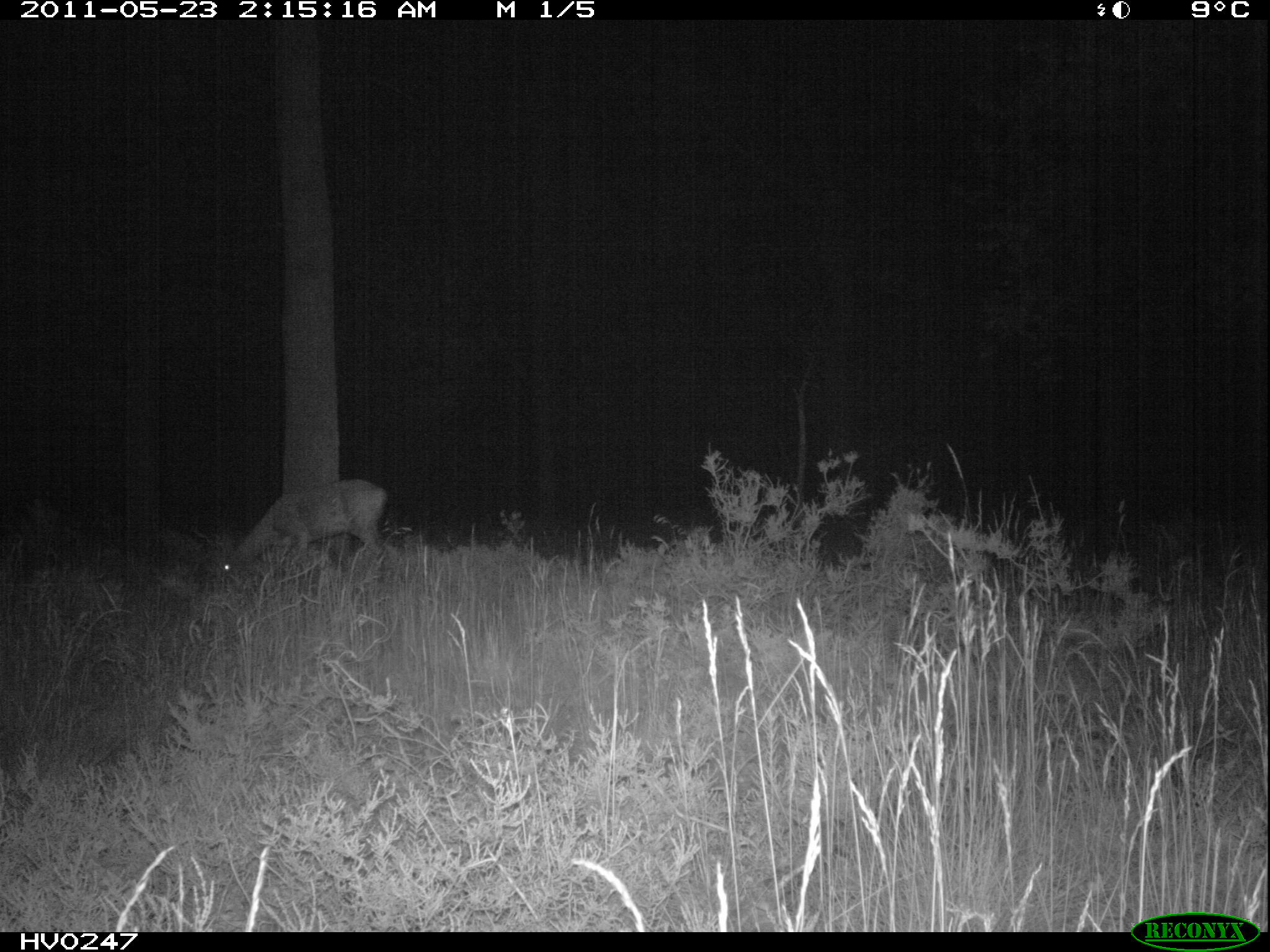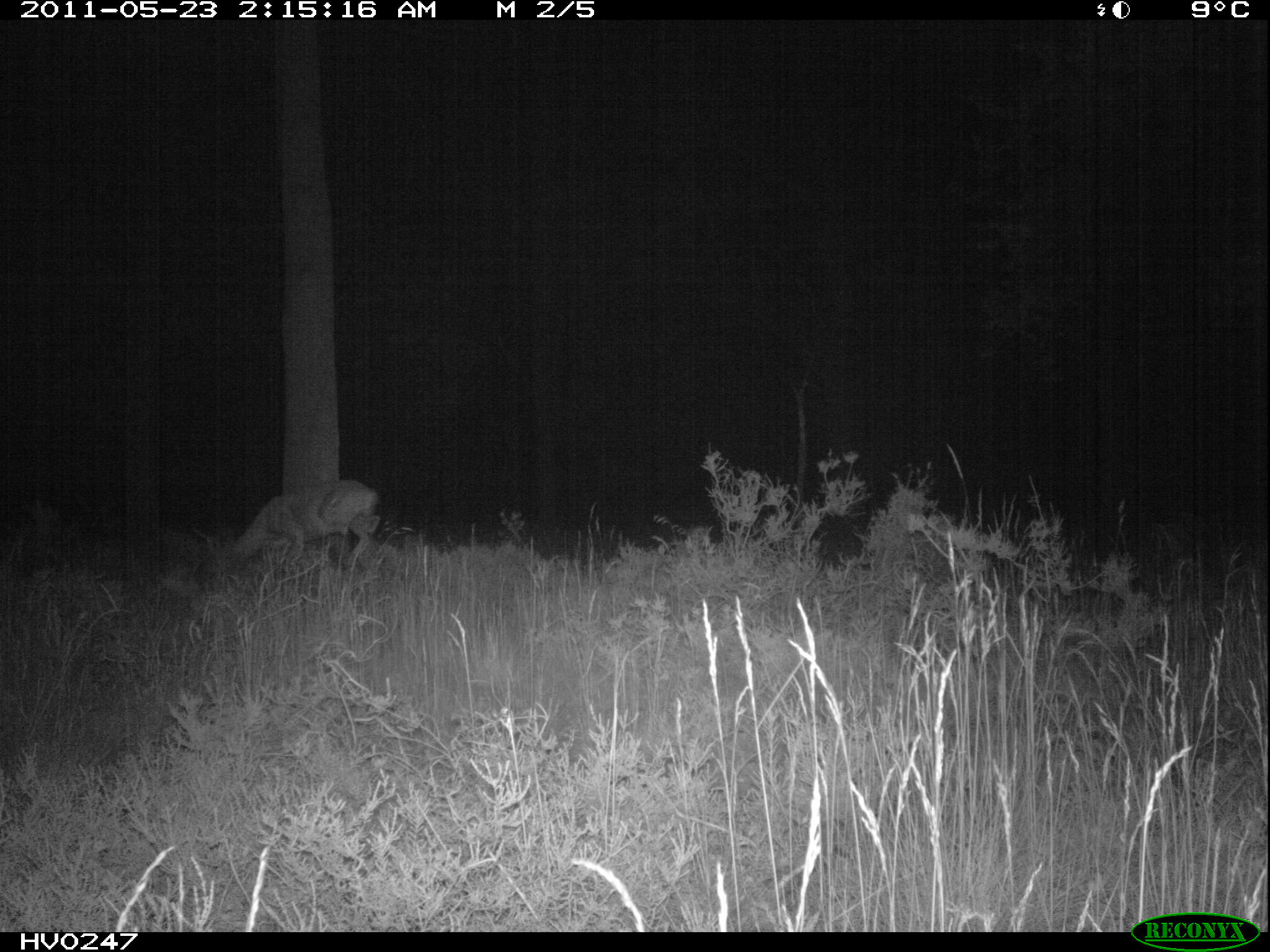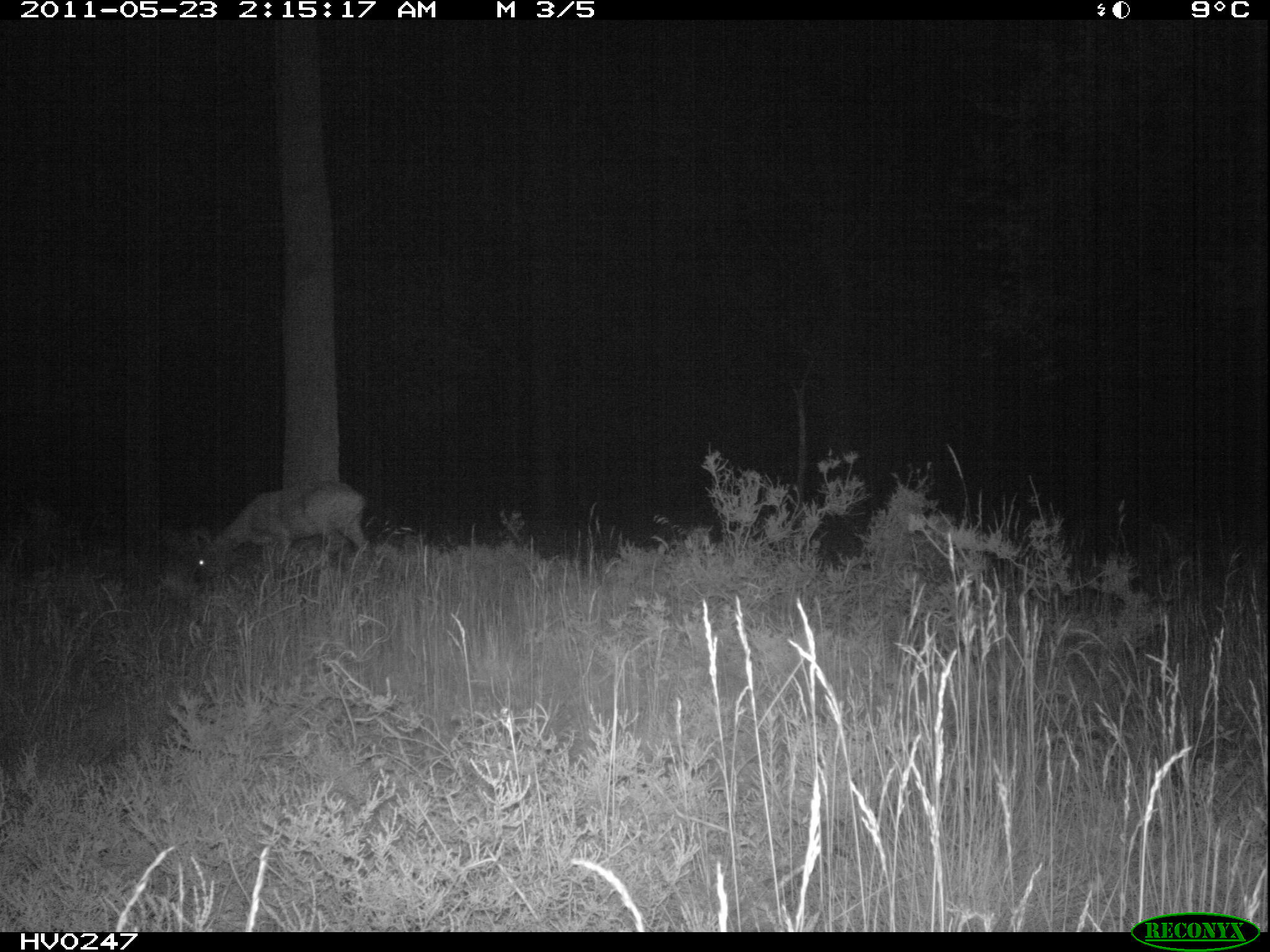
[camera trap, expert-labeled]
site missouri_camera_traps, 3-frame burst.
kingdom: Animalia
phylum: Chordata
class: Mammalia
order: Artiodactyla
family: Cervidae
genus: Capreolus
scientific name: Capreolus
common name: roe deer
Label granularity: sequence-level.